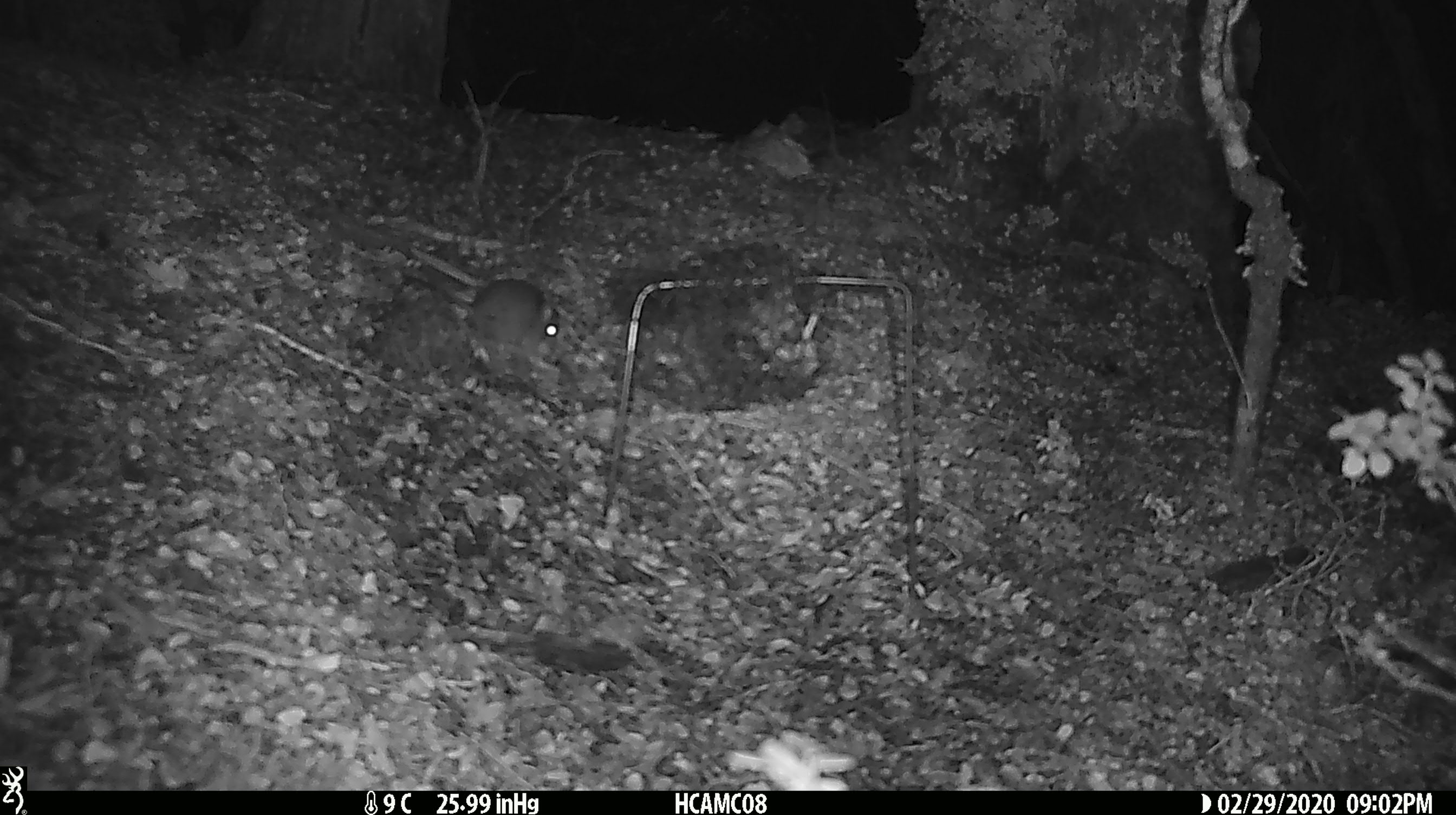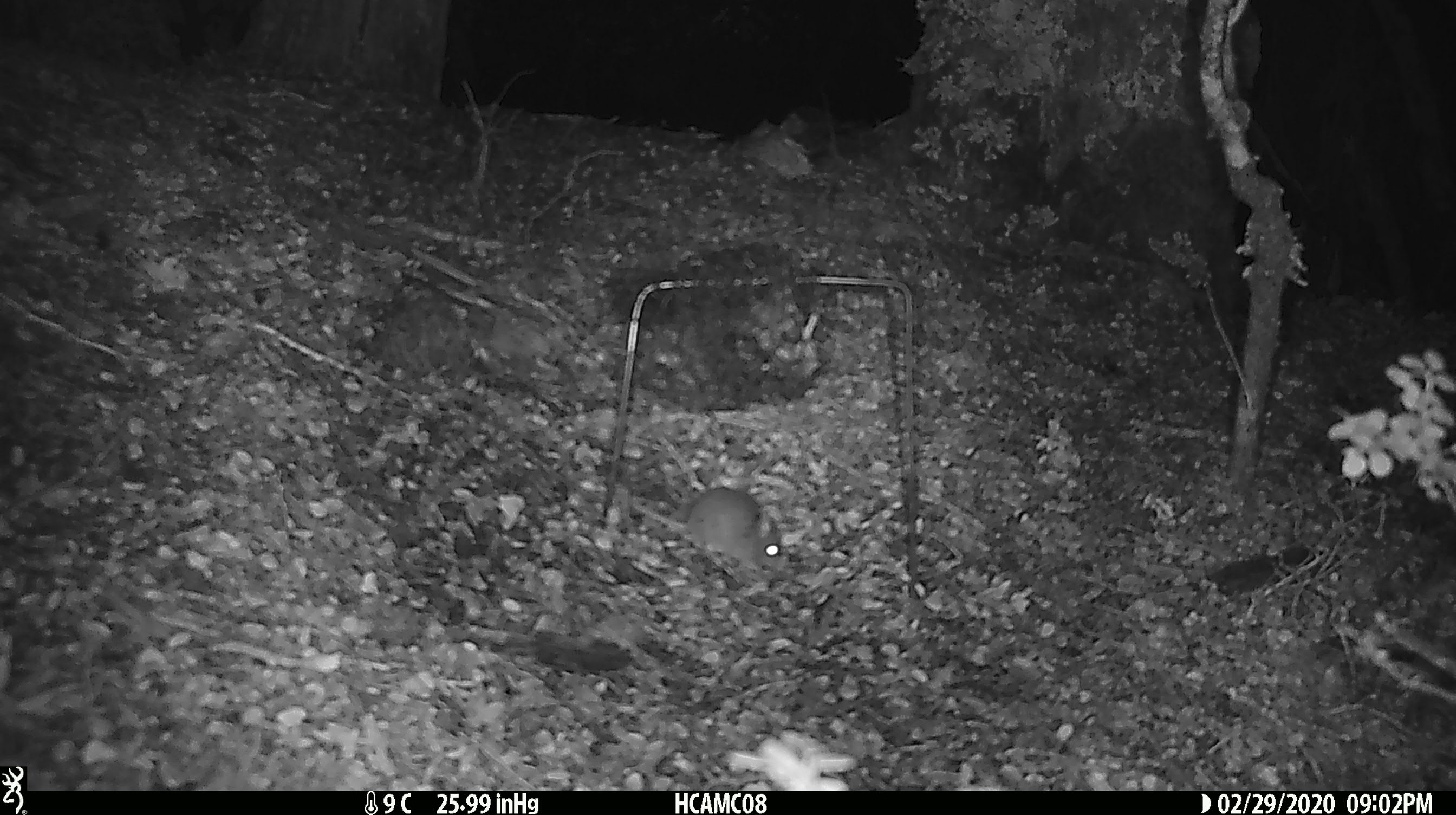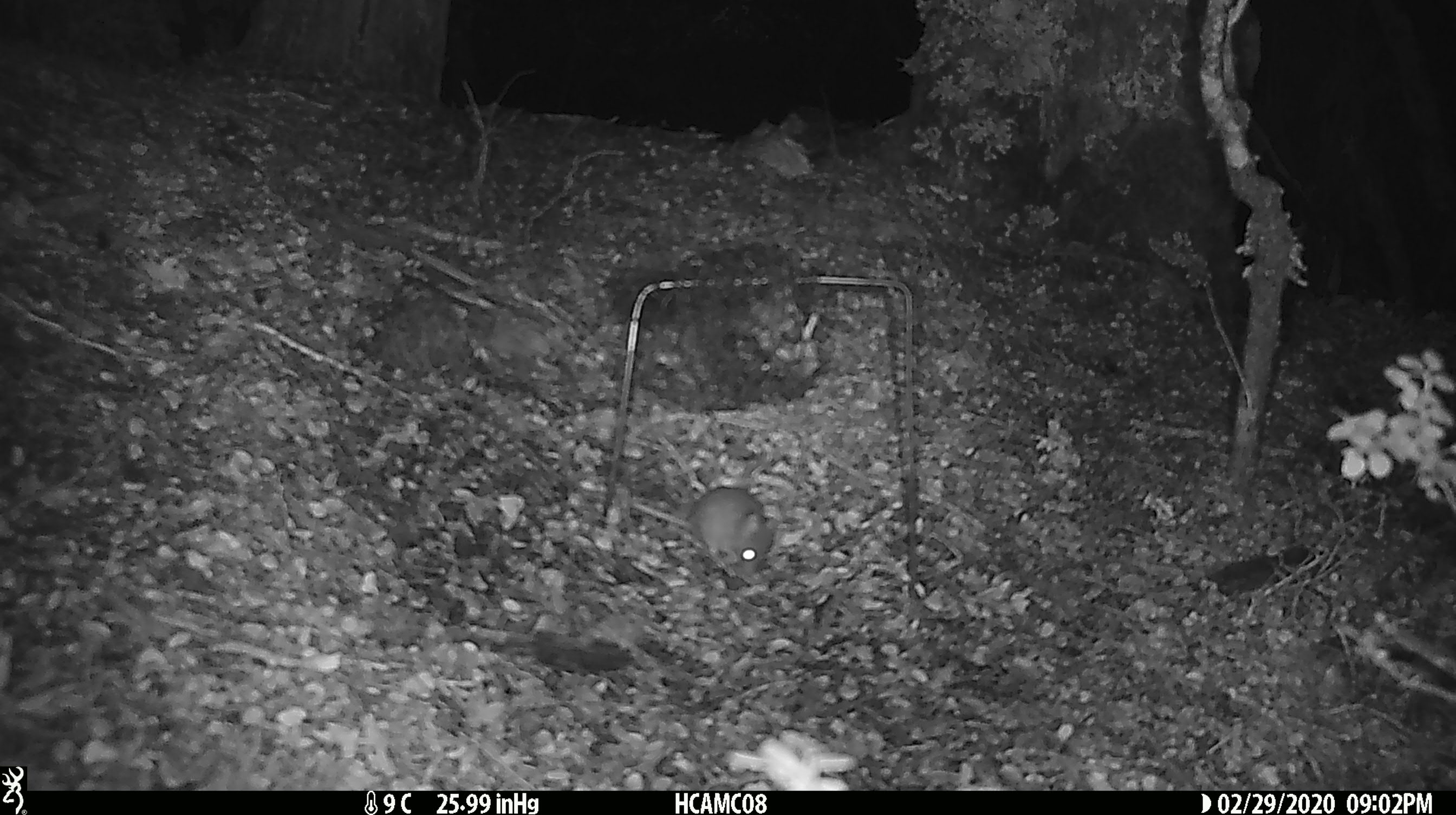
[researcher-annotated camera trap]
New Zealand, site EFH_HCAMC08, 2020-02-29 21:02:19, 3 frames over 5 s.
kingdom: Animalia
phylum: Chordata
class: Mammalia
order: Rodentia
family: Muridae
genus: Mus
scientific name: Mus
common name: mouse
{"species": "mouse (Mus)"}